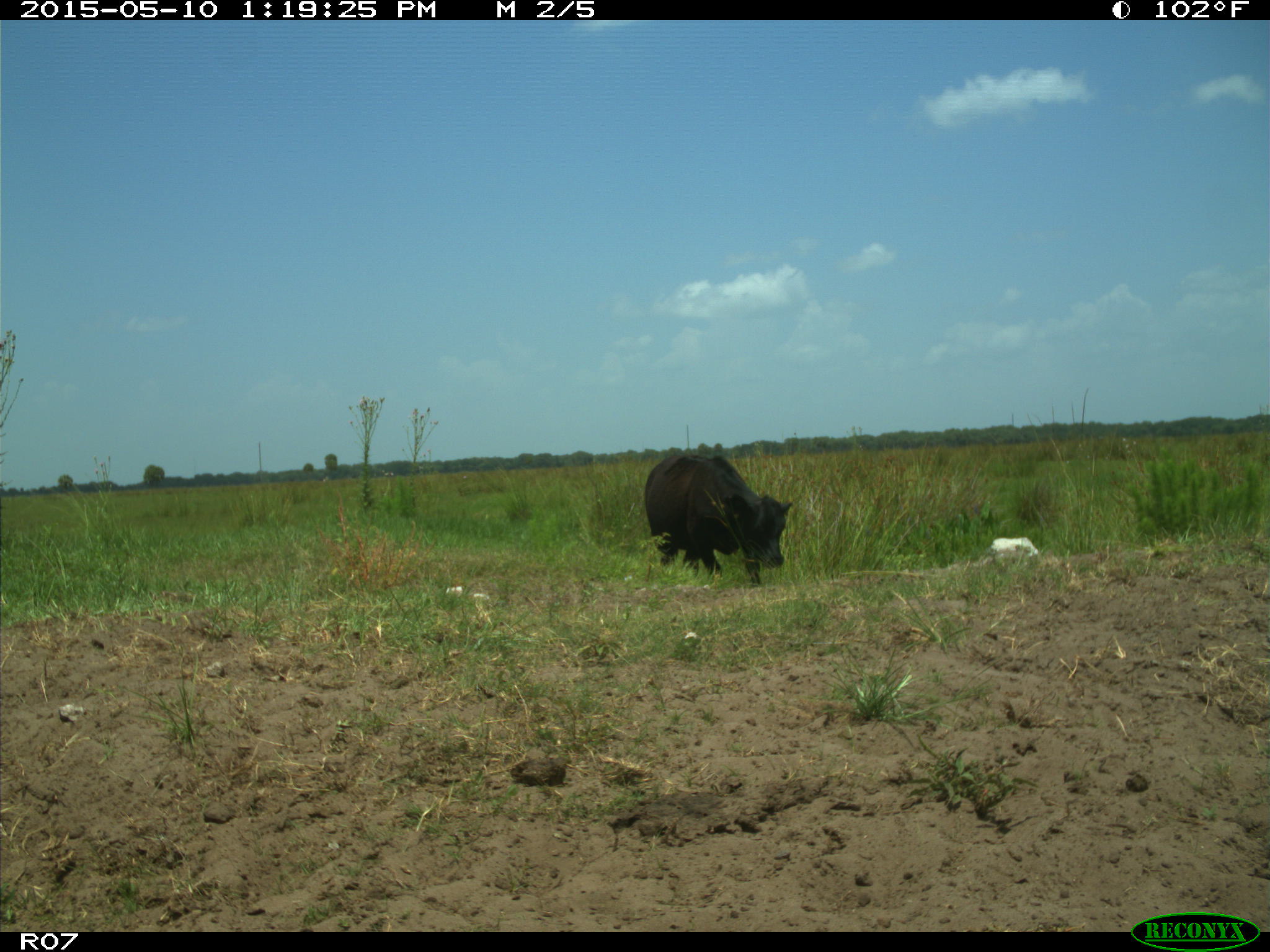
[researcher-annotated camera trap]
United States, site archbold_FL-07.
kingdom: Animalia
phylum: Chordata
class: Mammalia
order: Artiodactyla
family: Bovidae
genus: Bos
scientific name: Bos taurus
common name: domestic cow